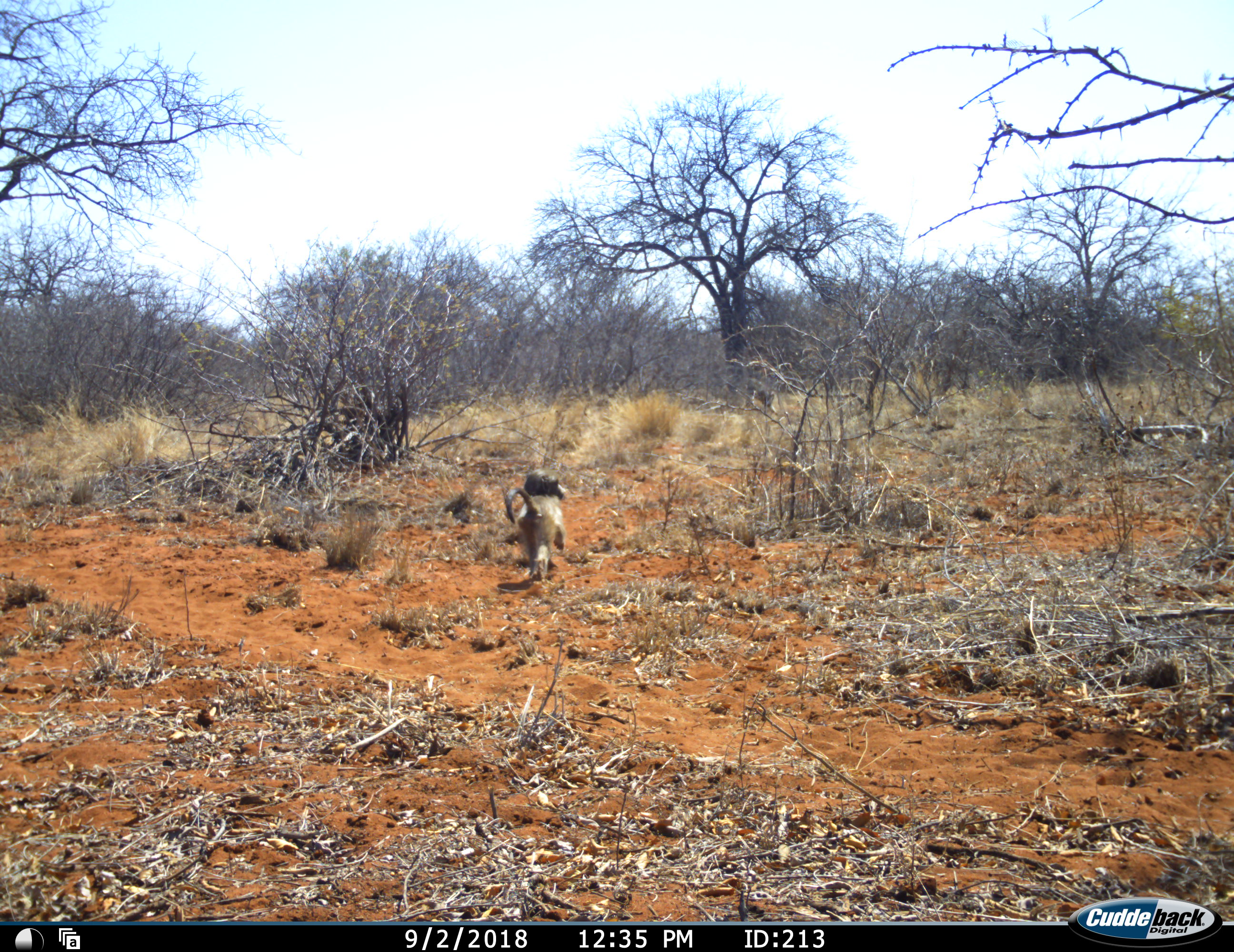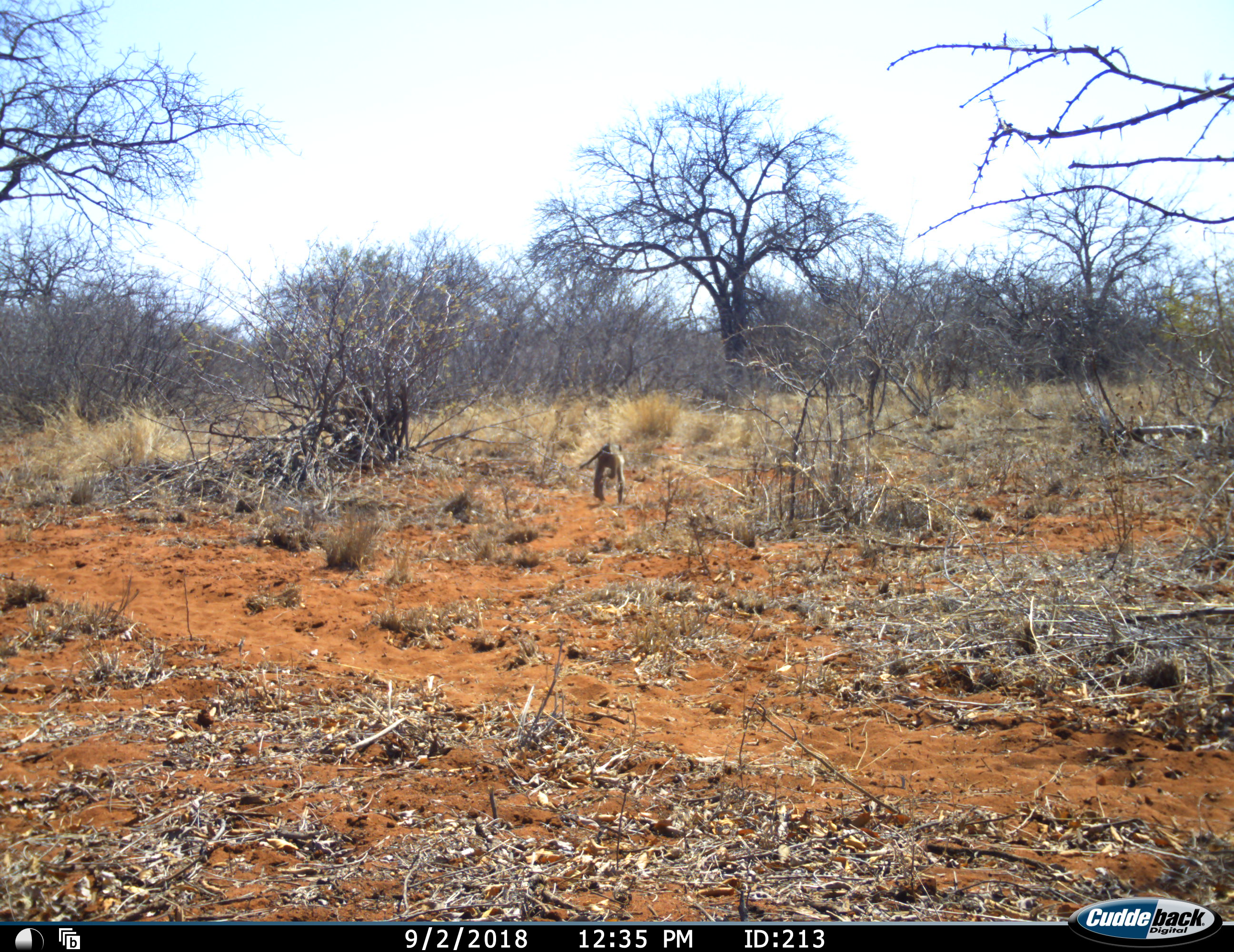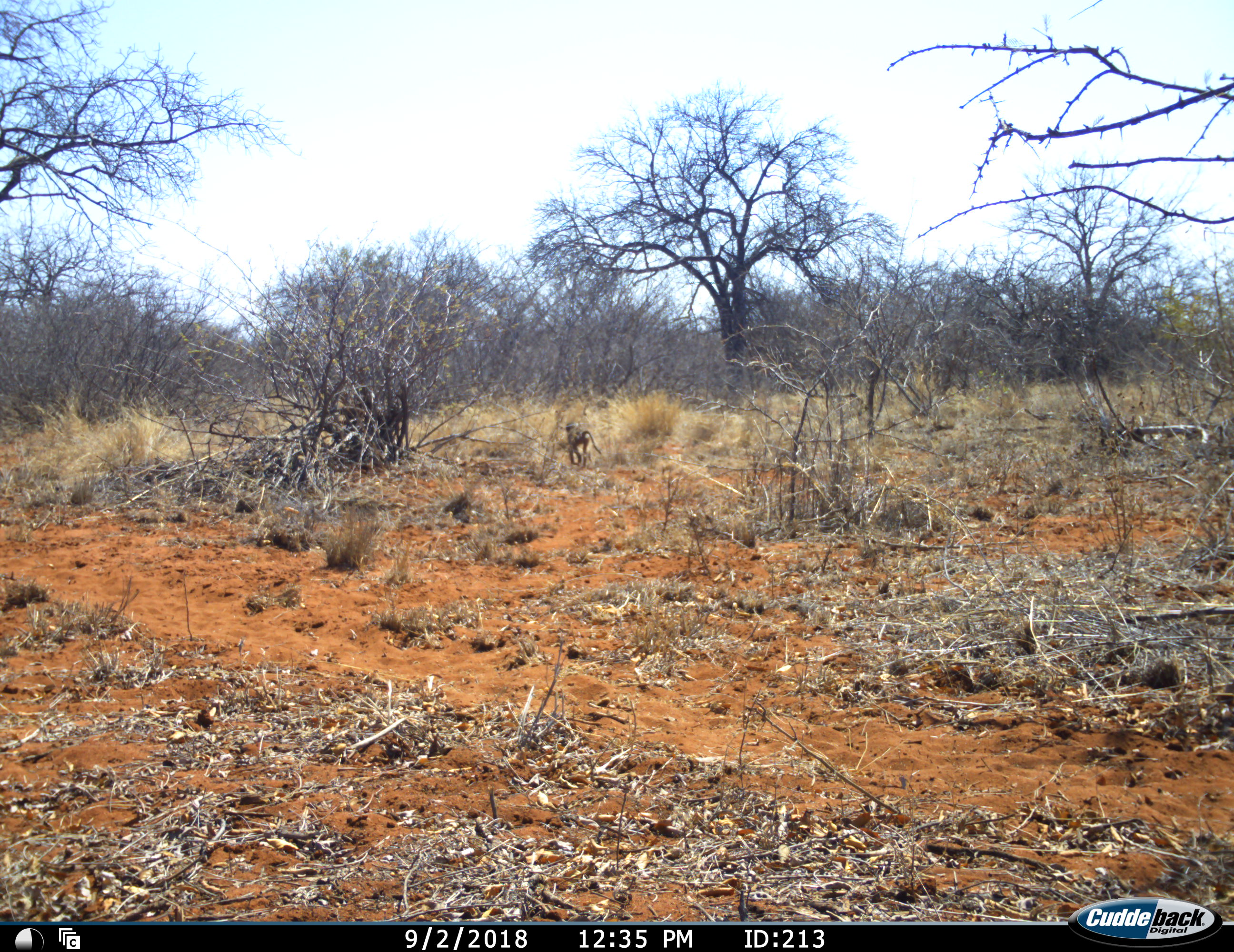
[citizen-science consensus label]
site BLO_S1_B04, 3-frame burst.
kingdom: Animalia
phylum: Chordata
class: Mammalia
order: Primates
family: Cercopithecidae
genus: Papio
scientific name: Papio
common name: baboon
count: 2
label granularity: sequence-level